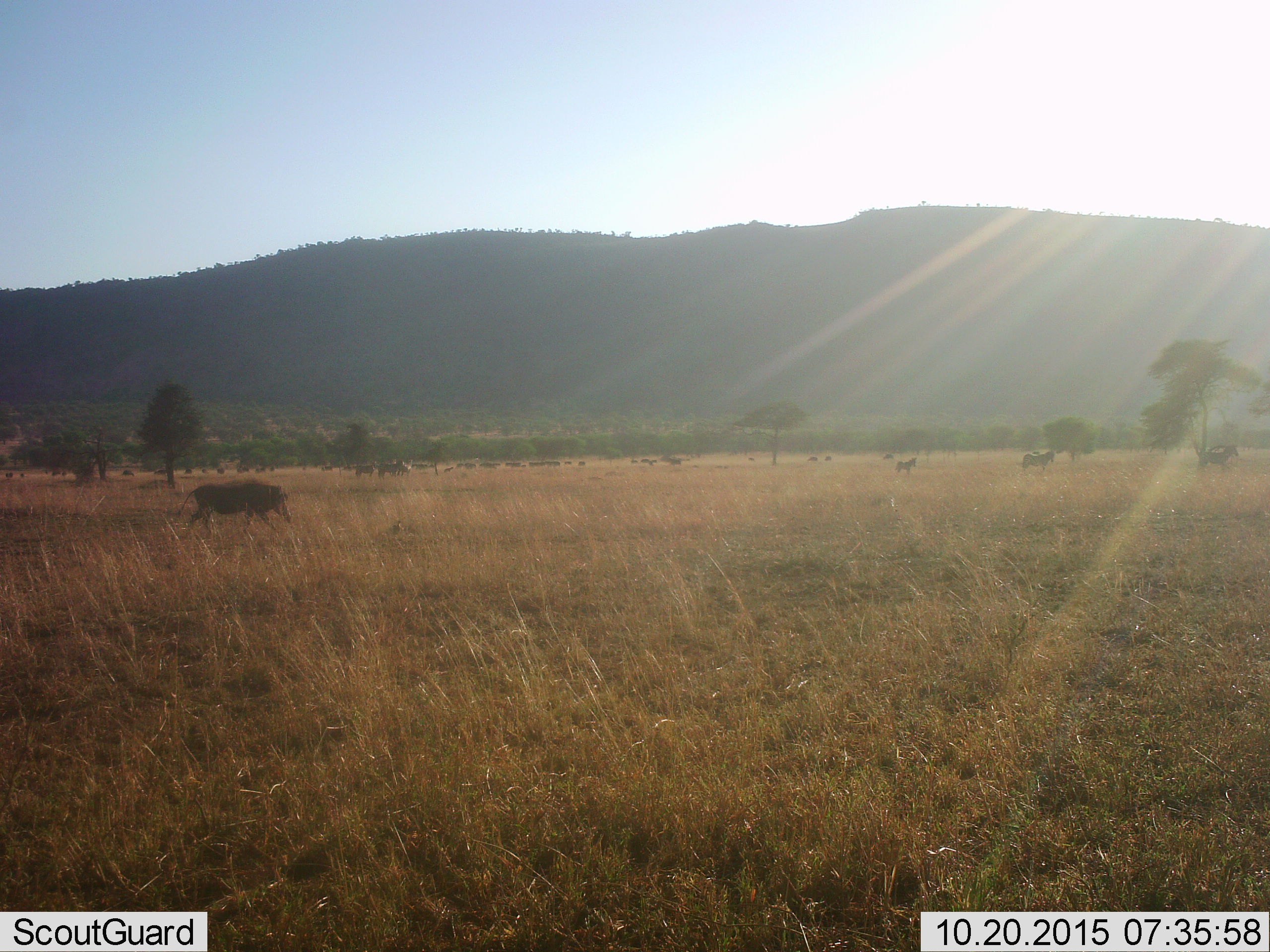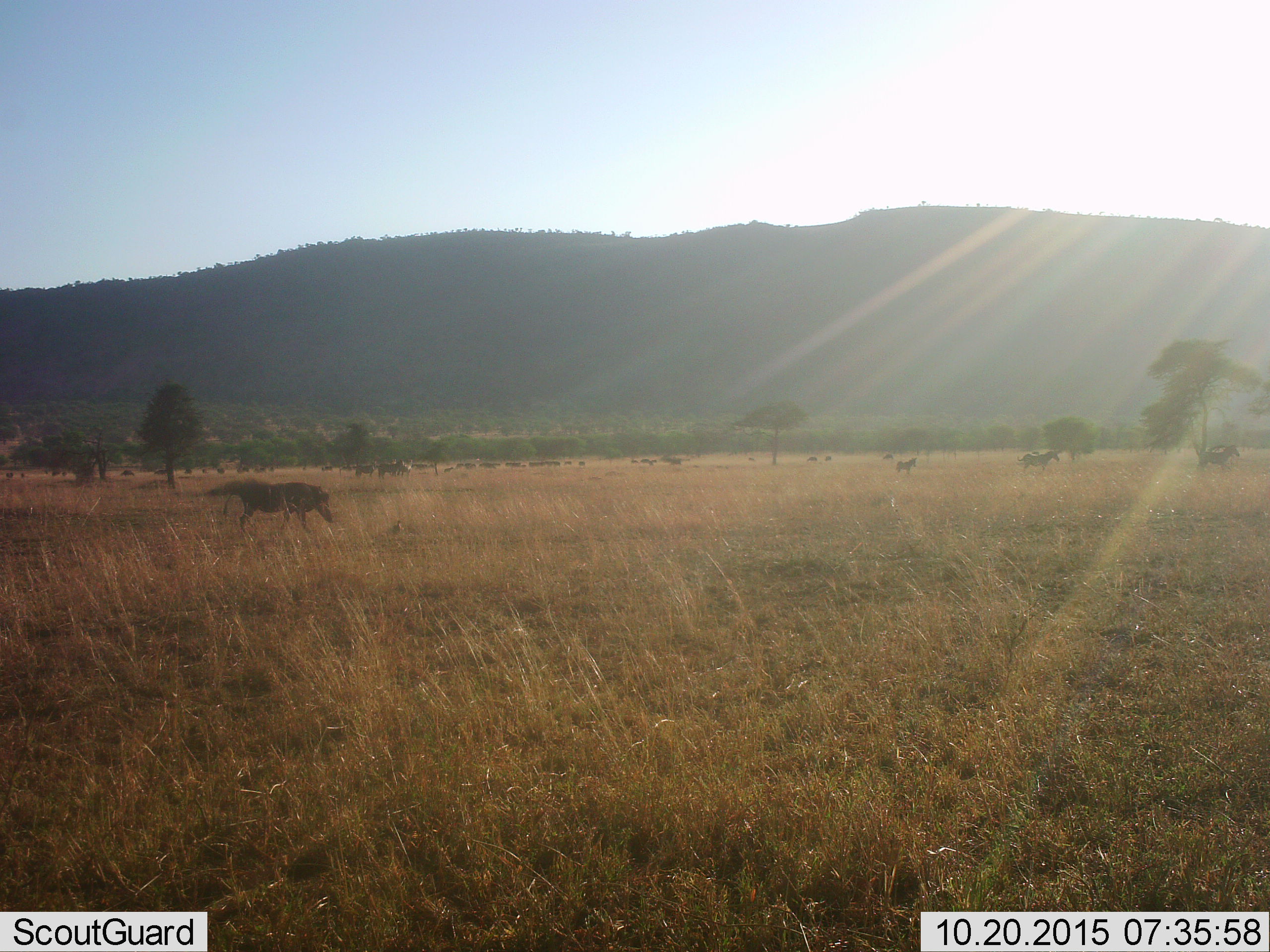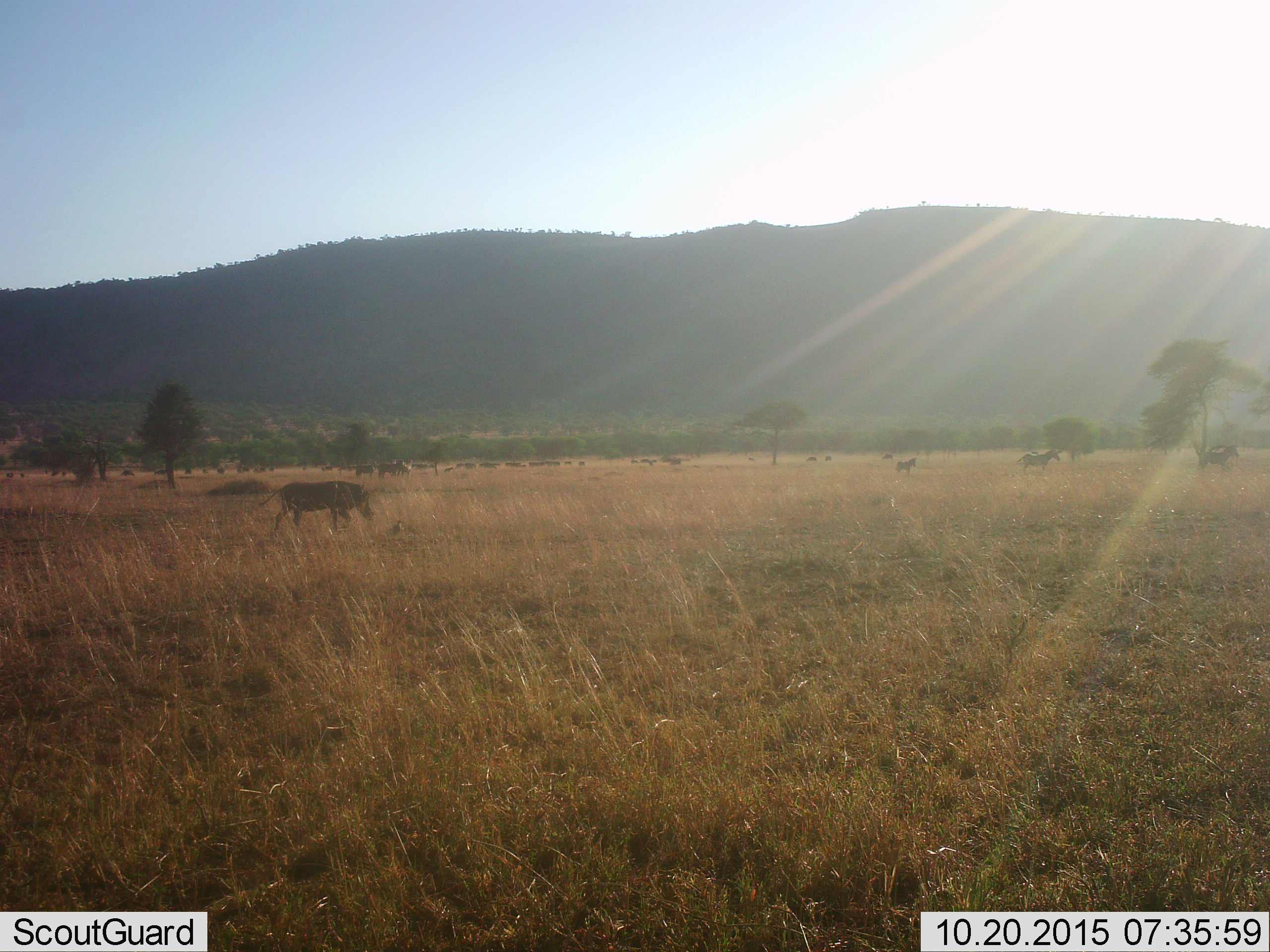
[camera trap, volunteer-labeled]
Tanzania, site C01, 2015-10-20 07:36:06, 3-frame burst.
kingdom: Animalia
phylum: Chordata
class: Mammalia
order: Artiodactyla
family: Suidae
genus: Phacochoerus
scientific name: Phacochoerus africanus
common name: warthog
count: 1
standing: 7%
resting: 0%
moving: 93%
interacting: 0%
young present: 0%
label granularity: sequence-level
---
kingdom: Animalia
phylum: Chordata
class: Mammalia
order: Perissodactyla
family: Equidae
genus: Equus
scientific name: Equus quagga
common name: plains zebra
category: zebra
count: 11-50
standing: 90%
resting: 0%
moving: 20%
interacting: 0%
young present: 30%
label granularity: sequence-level